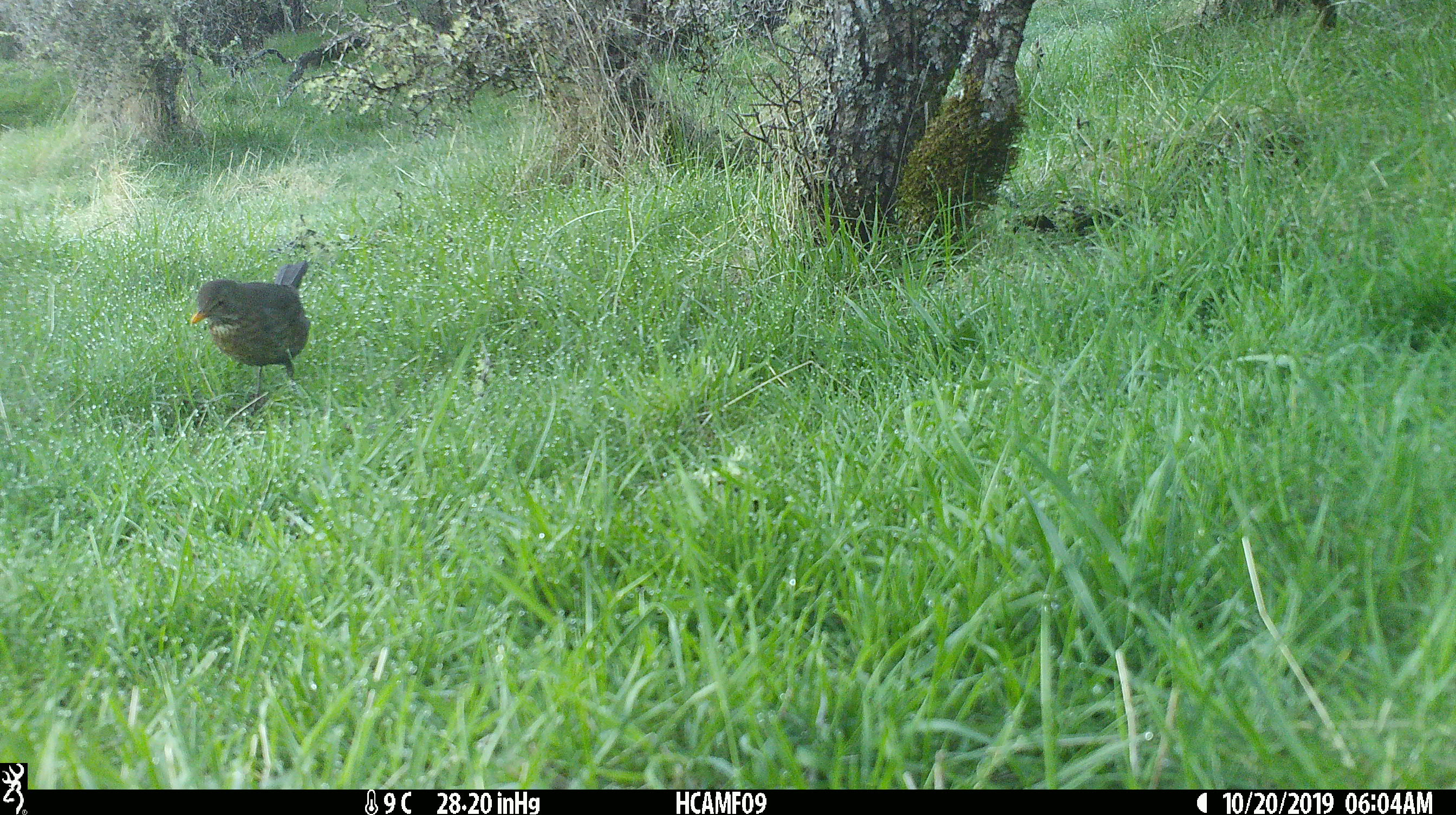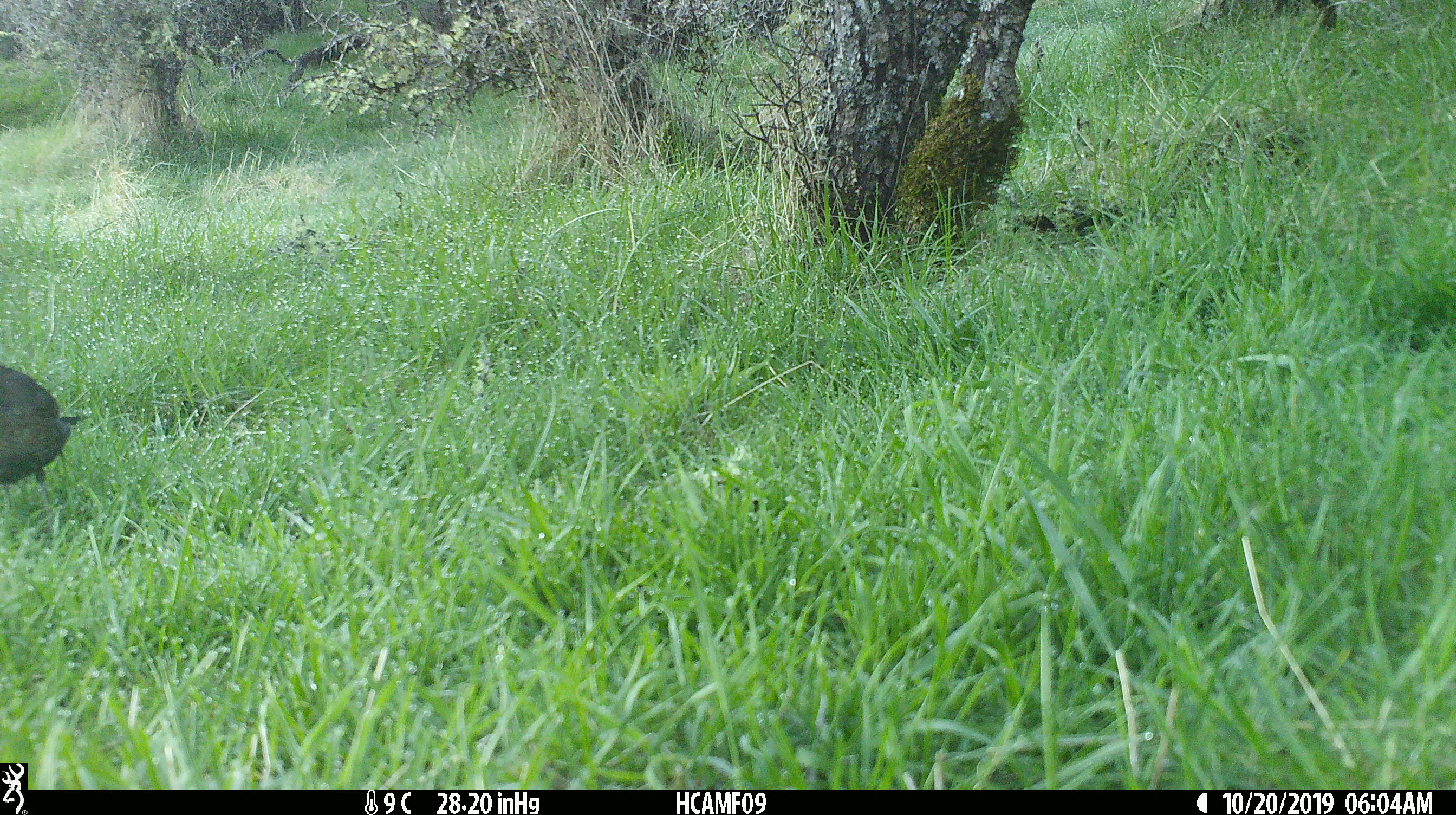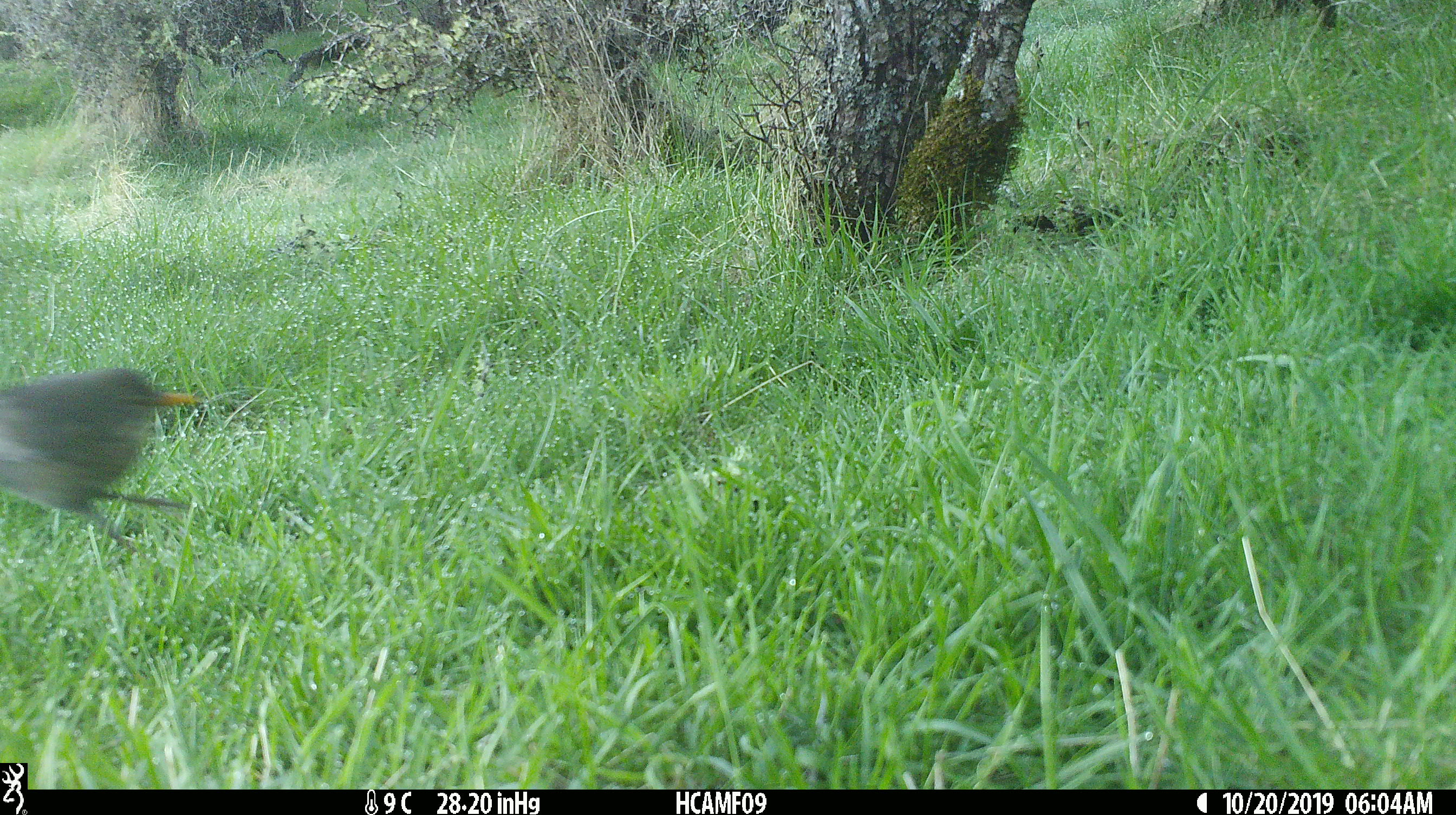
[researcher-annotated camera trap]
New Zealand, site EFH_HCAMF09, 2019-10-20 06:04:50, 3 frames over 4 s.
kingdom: Animalia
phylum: Chordata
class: Aves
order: Passeriformes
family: Turdidae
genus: Turdus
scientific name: Turdus philomelos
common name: song thrush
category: thrush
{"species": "thrush (song thrush) (Turdus philomelos)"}